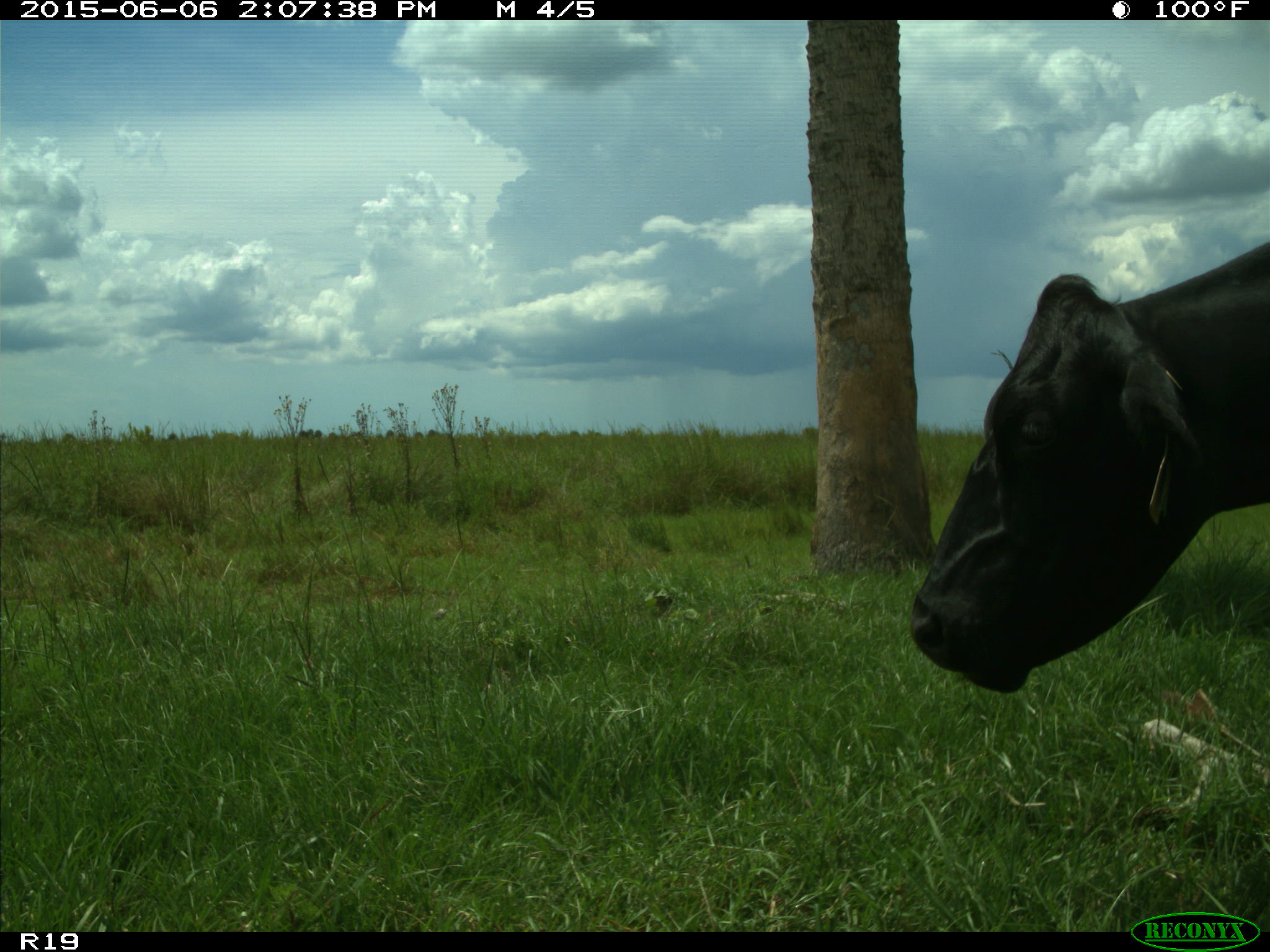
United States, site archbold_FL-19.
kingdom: Animalia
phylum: Chordata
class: Mammalia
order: Artiodactyla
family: Bovidae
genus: Bos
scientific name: Bos taurus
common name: domestic cow